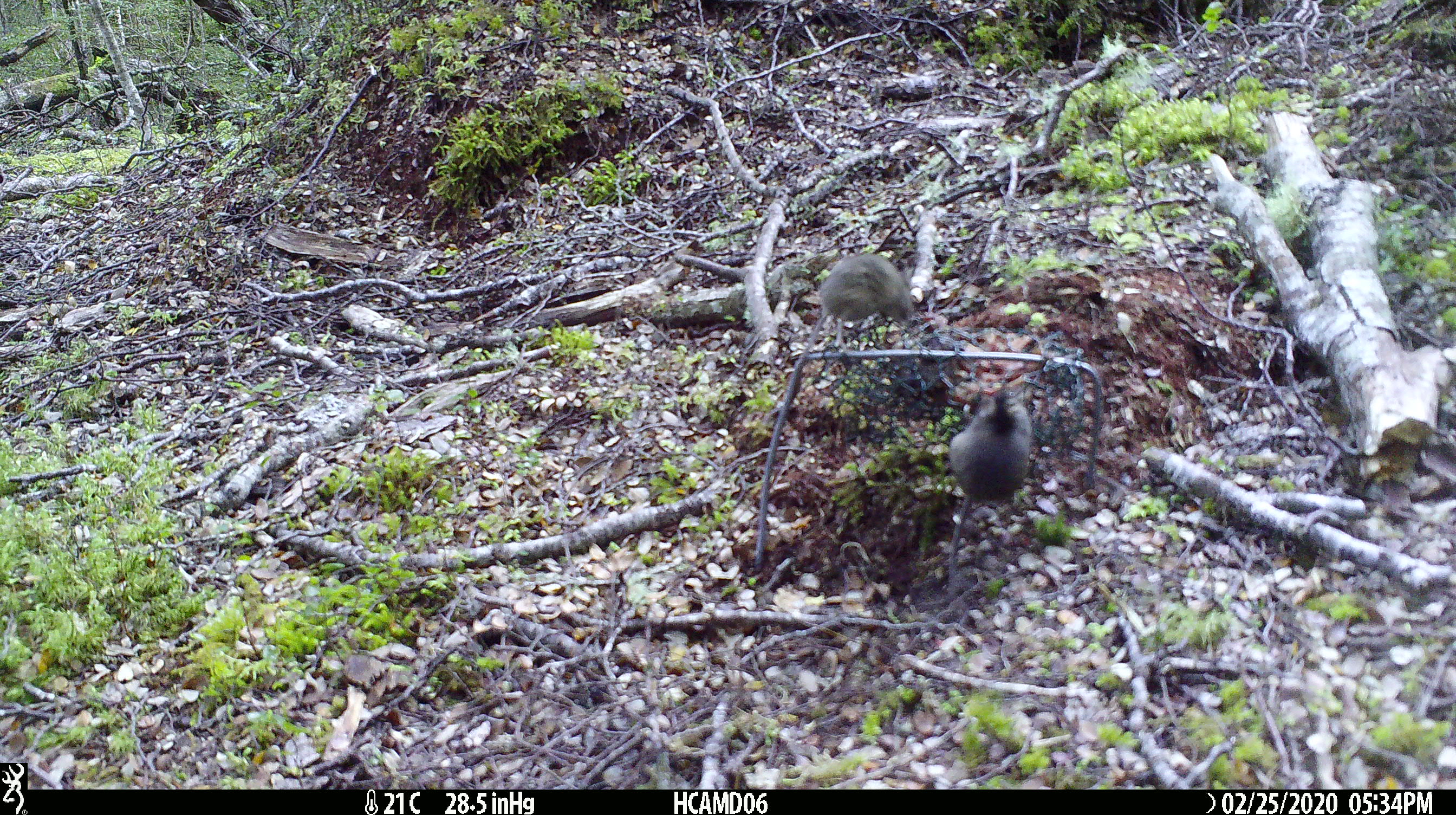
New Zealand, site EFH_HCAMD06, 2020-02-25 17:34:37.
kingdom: Animalia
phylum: Chordata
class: Mammalia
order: Rodentia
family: Muridae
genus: Mus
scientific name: Mus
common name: mouse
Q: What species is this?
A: Mouse (Mus).